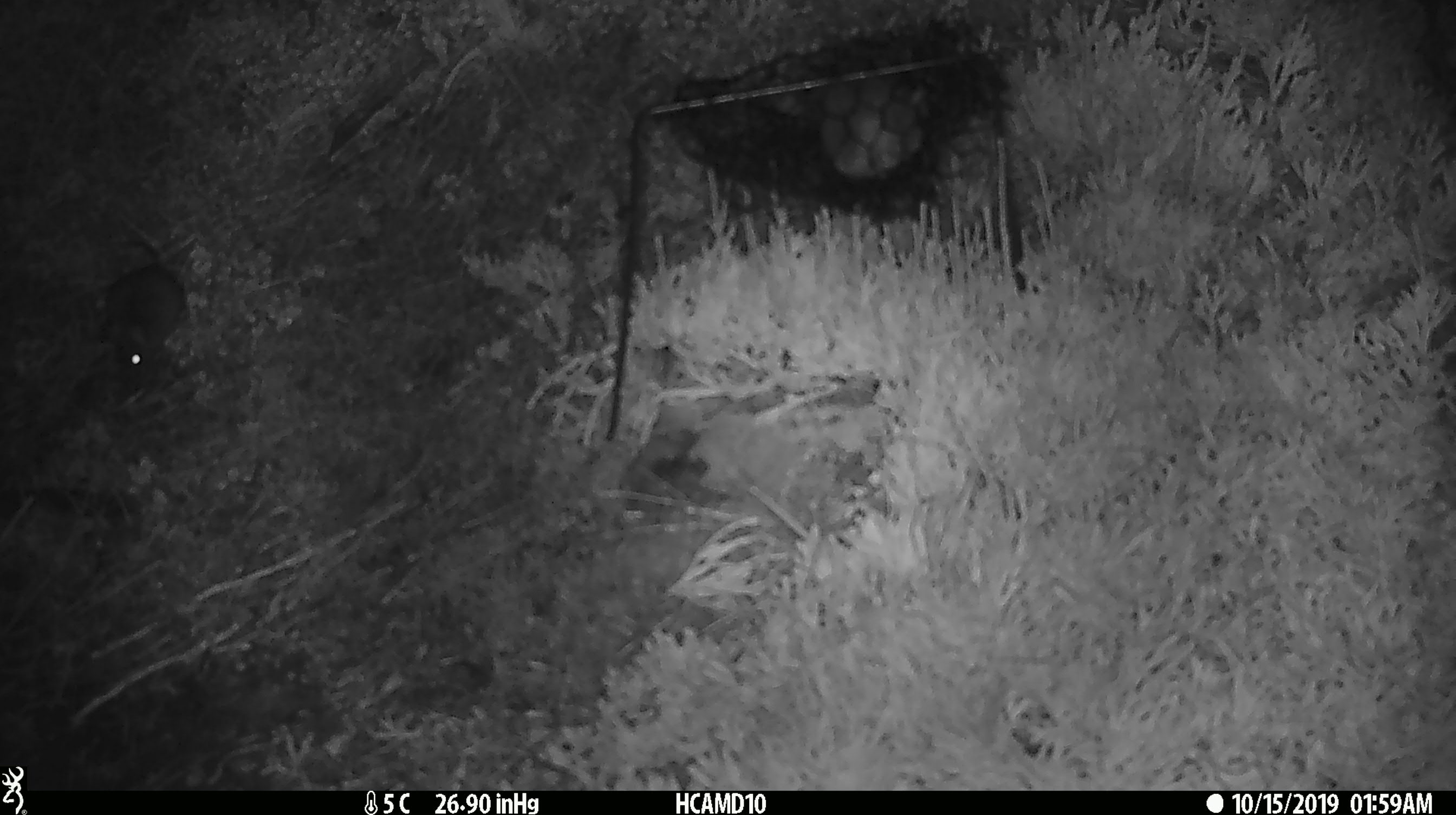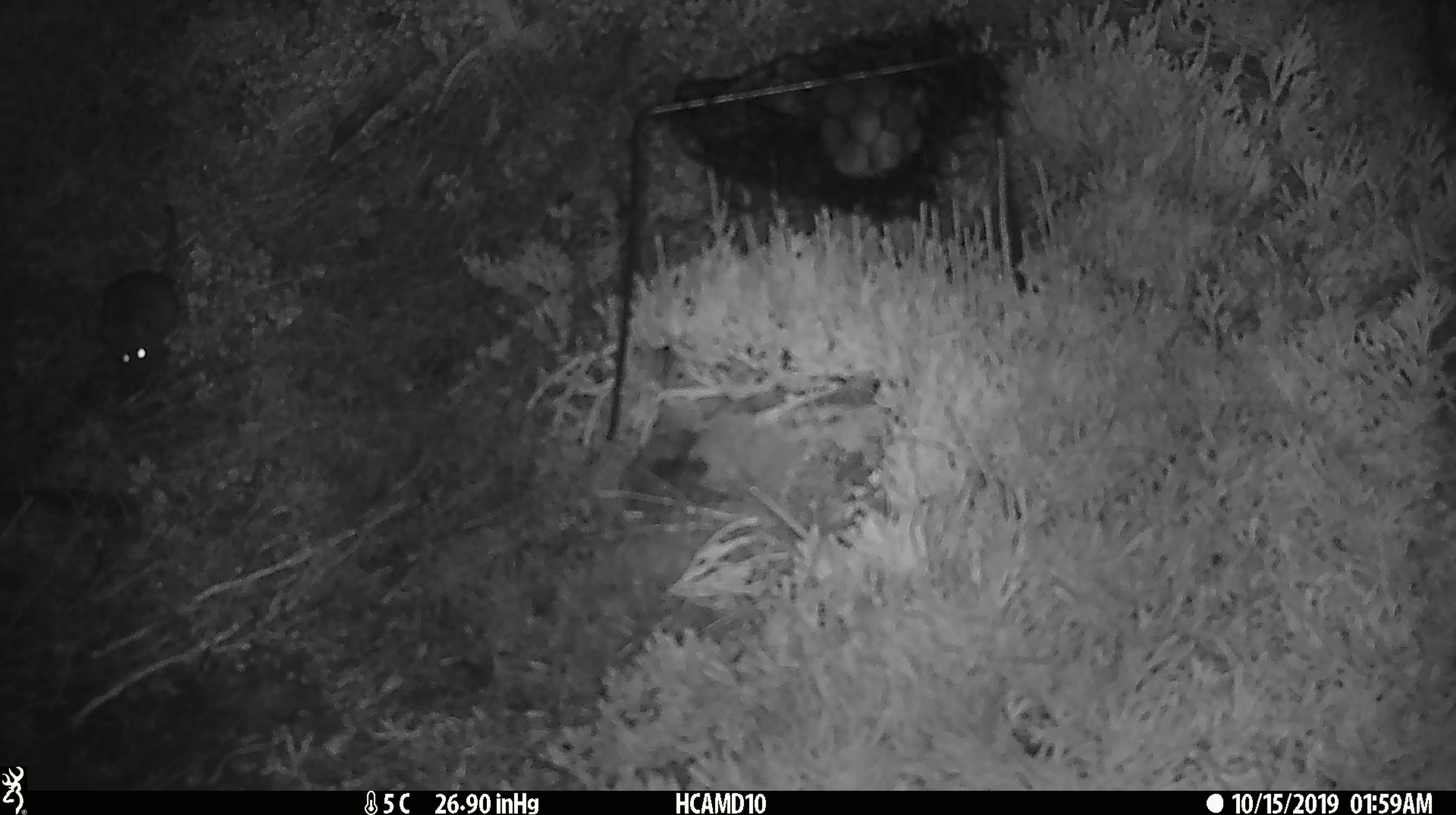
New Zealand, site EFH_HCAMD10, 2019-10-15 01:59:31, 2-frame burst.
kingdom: Animalia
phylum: Chordata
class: Mammalia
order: Rodentia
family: Muridae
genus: Mus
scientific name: Mus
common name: mouse